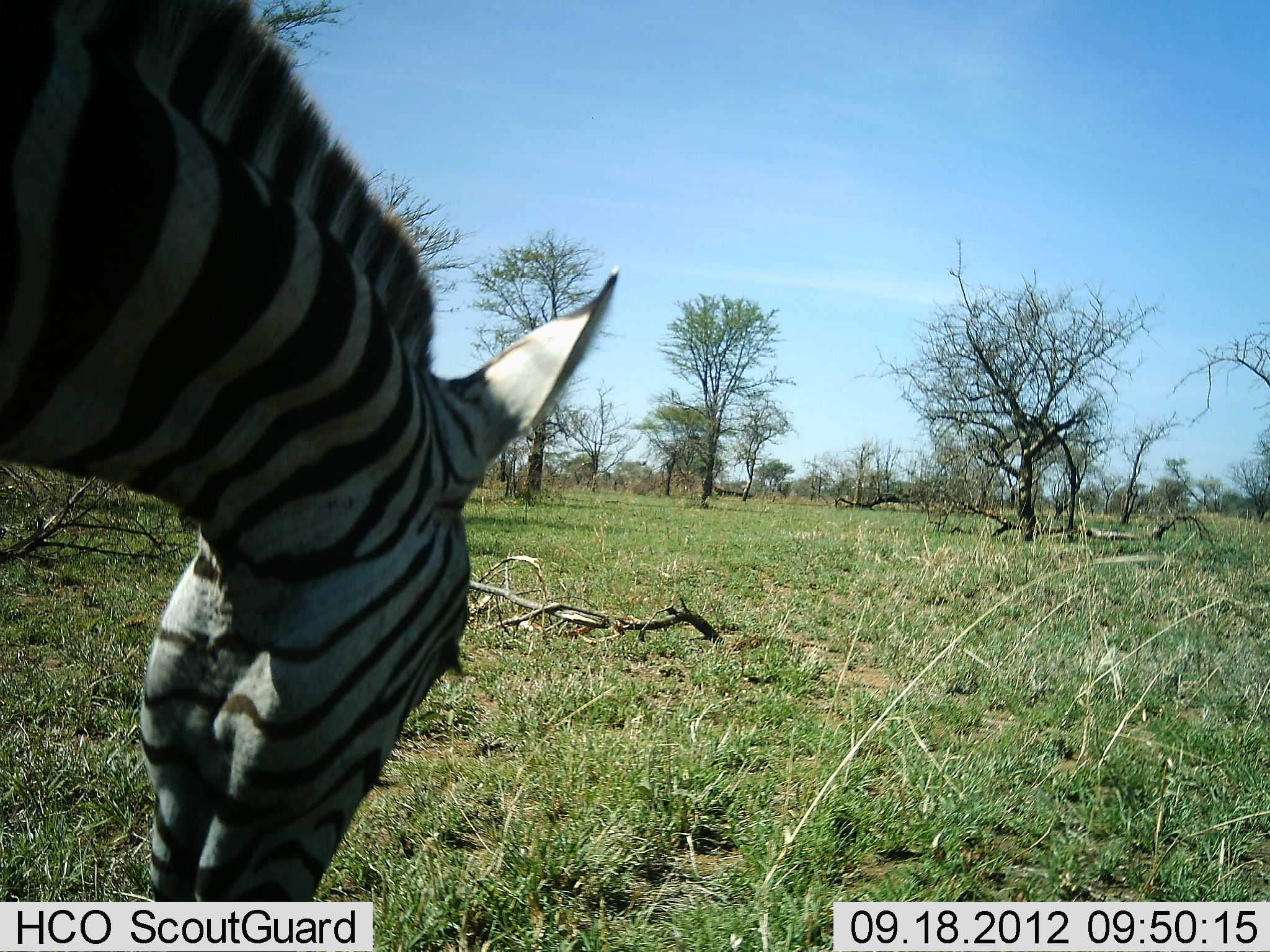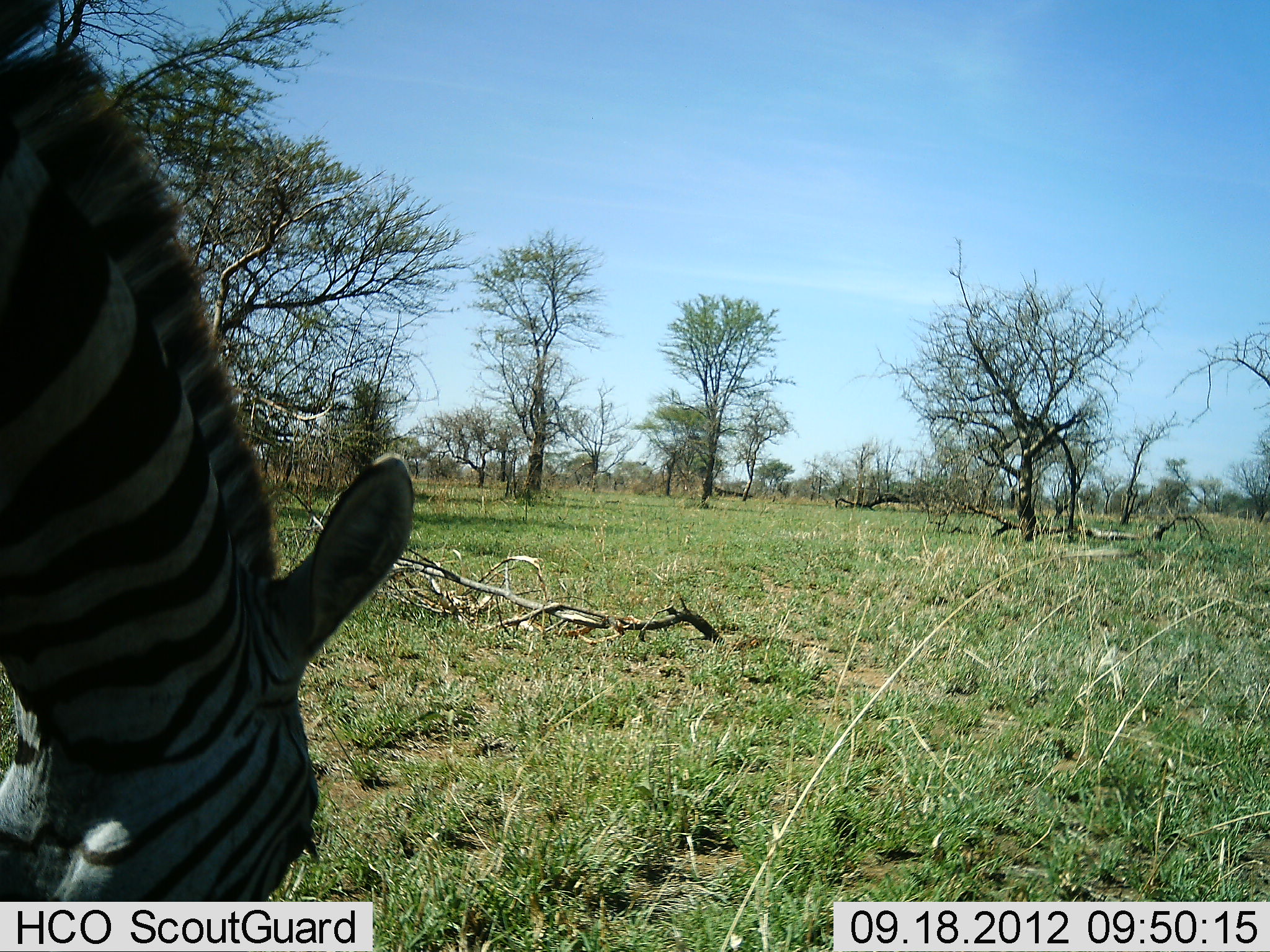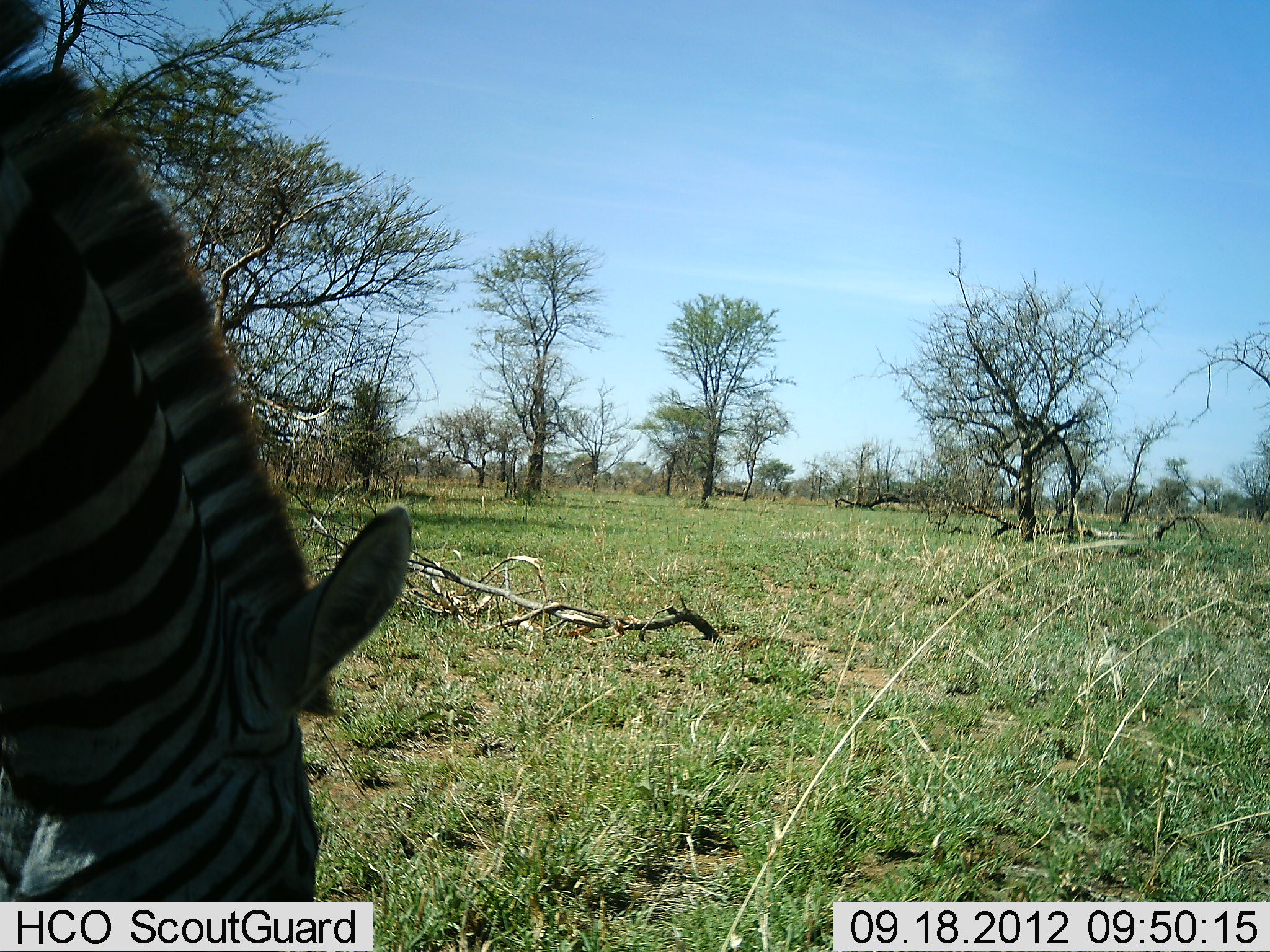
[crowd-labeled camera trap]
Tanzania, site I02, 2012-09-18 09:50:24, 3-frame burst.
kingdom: Animalia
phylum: Chordata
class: Mammalia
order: Perissodactyla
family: Equidae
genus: Equus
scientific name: Equus quagga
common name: plains zebra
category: zebra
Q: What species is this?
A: Zebra (plains zebra) (Equus quagga).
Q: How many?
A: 1.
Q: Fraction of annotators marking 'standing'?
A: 22%.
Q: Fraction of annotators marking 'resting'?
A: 0%.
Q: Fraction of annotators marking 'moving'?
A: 0%.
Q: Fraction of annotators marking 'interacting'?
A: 0%.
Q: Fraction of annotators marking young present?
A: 0%.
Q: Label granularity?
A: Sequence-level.